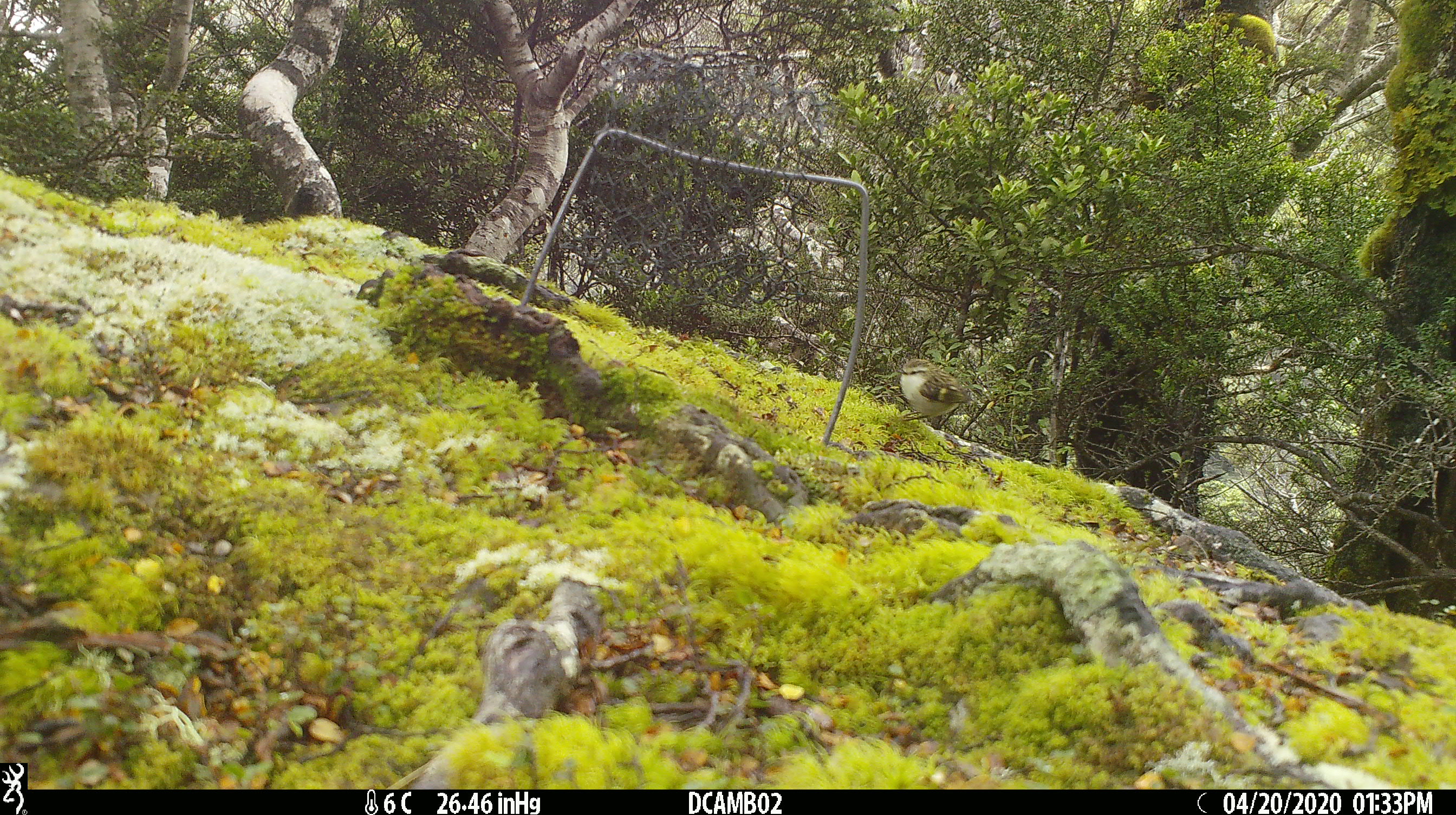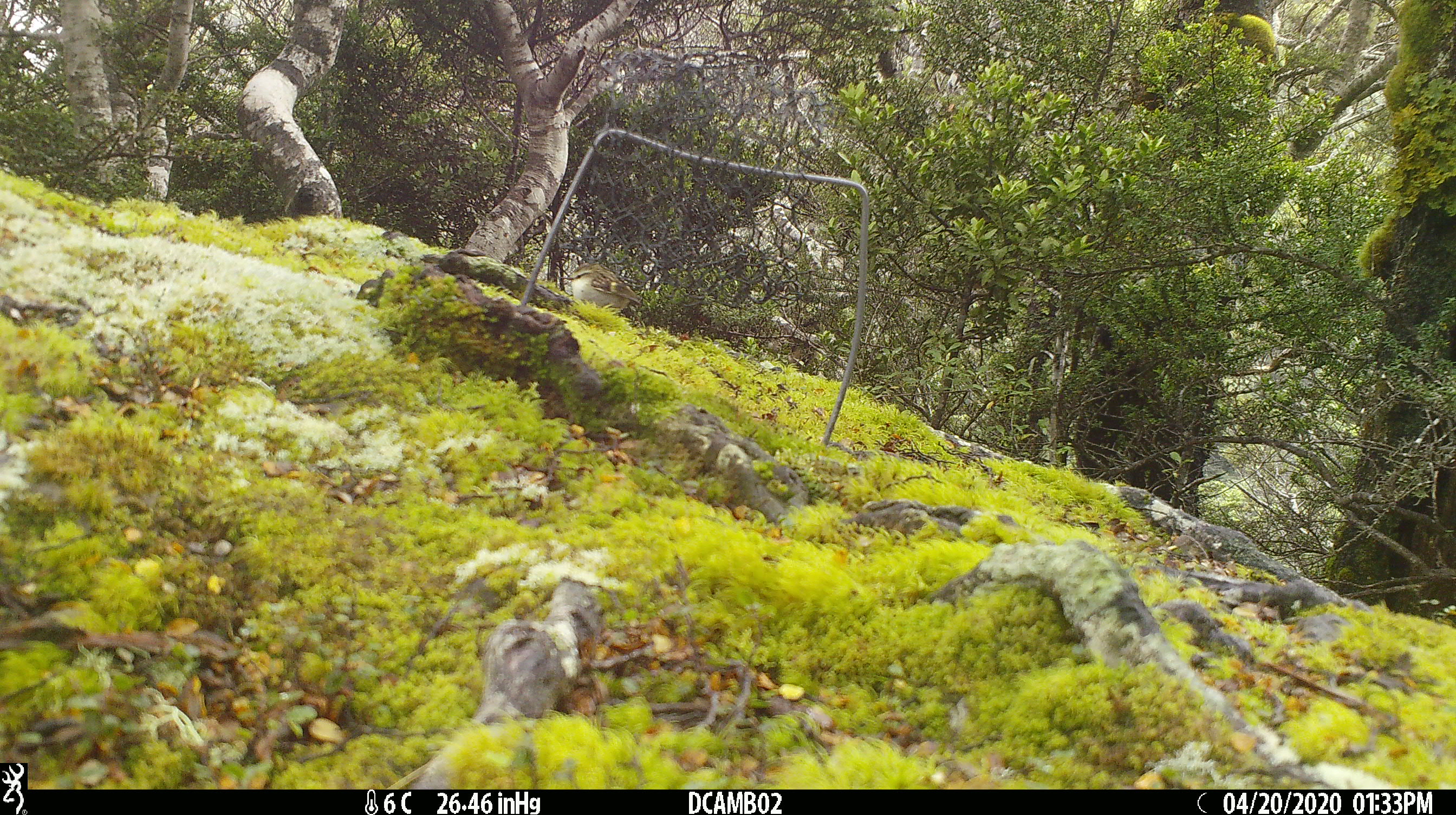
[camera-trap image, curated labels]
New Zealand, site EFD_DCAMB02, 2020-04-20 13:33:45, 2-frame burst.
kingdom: Animalia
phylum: Chordata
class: Aves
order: Passeriformes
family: Acanthisittidae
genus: Acanthisitta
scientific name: Acanthisitta chloris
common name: rifleman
Rifleman (Acanthisitta chloris).